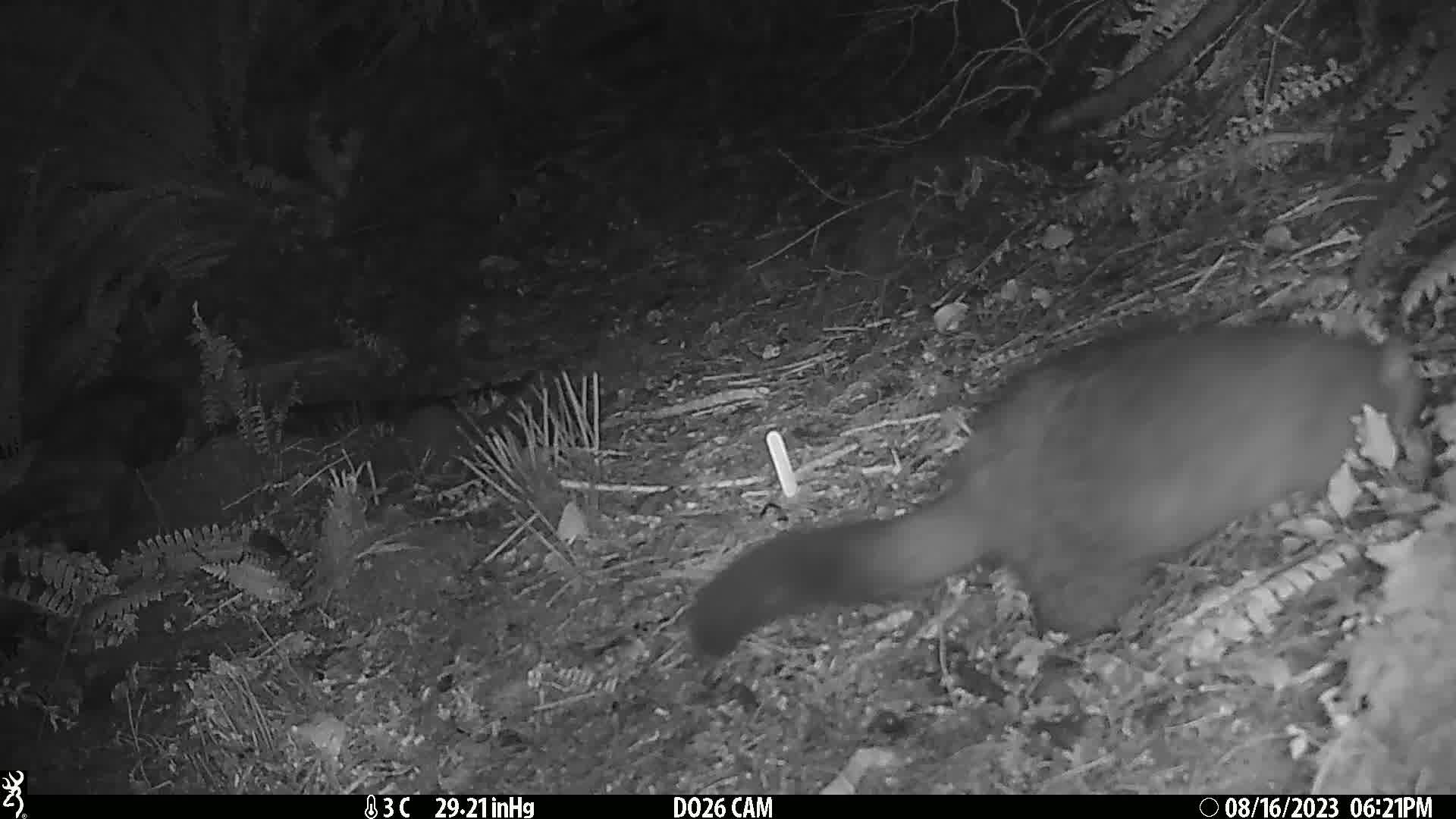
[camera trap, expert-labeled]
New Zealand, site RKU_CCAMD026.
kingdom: Animalia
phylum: Chordata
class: Mammalia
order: Diprotodontia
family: Phalangeridae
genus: Trichosurus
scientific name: Trichosurus vulpecula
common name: common brushtail possum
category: possum